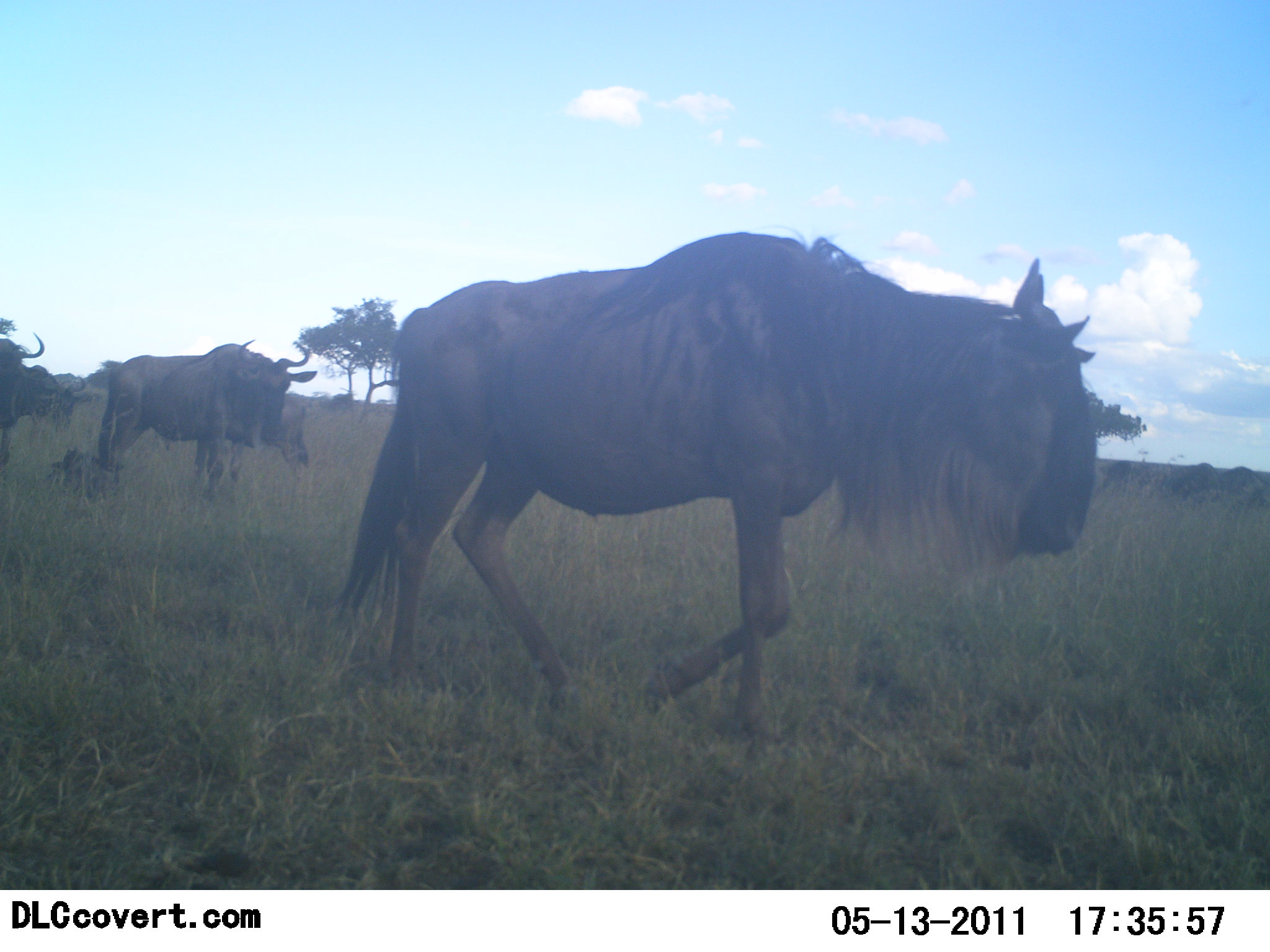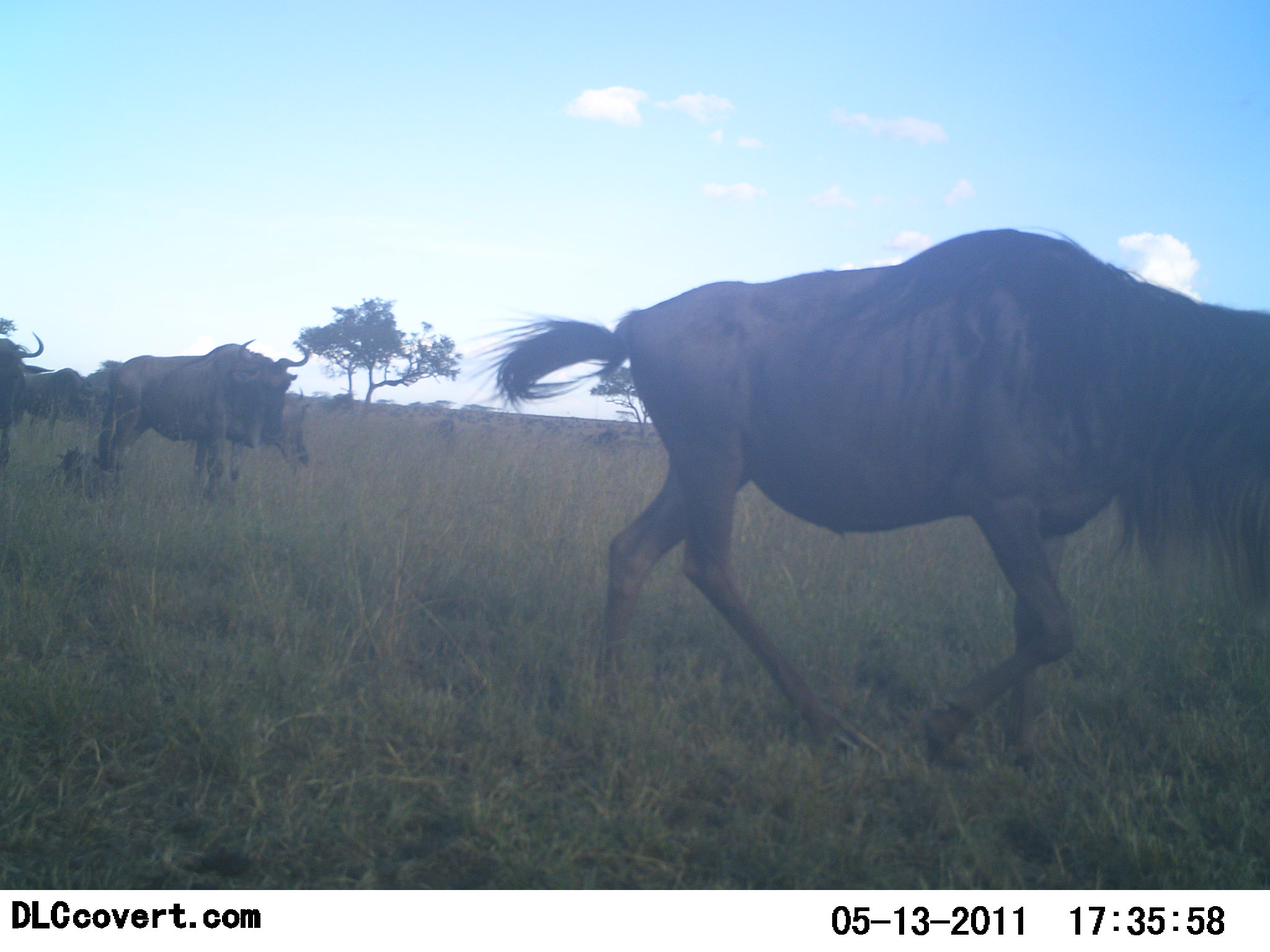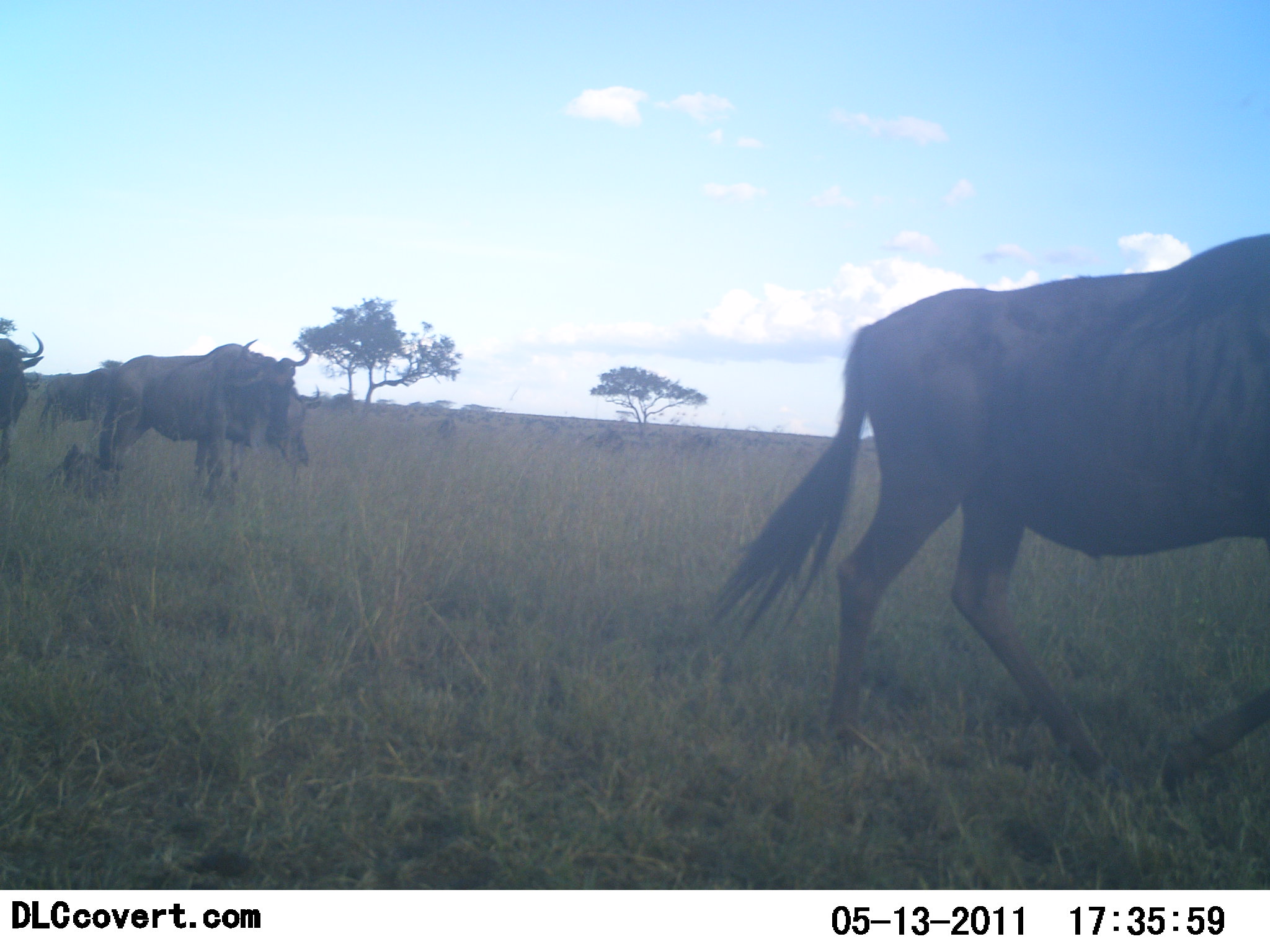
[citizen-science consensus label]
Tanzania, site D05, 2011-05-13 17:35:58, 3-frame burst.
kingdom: Animalia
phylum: Chordata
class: Mammalia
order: Artiodactyla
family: Bovidae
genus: Connochaetes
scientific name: Connochaetes taurinus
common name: blue wildebeest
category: wildebeest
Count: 6.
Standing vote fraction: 50%.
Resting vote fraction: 21%.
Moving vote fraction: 100%.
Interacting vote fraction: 0%.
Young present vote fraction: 36%.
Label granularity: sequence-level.